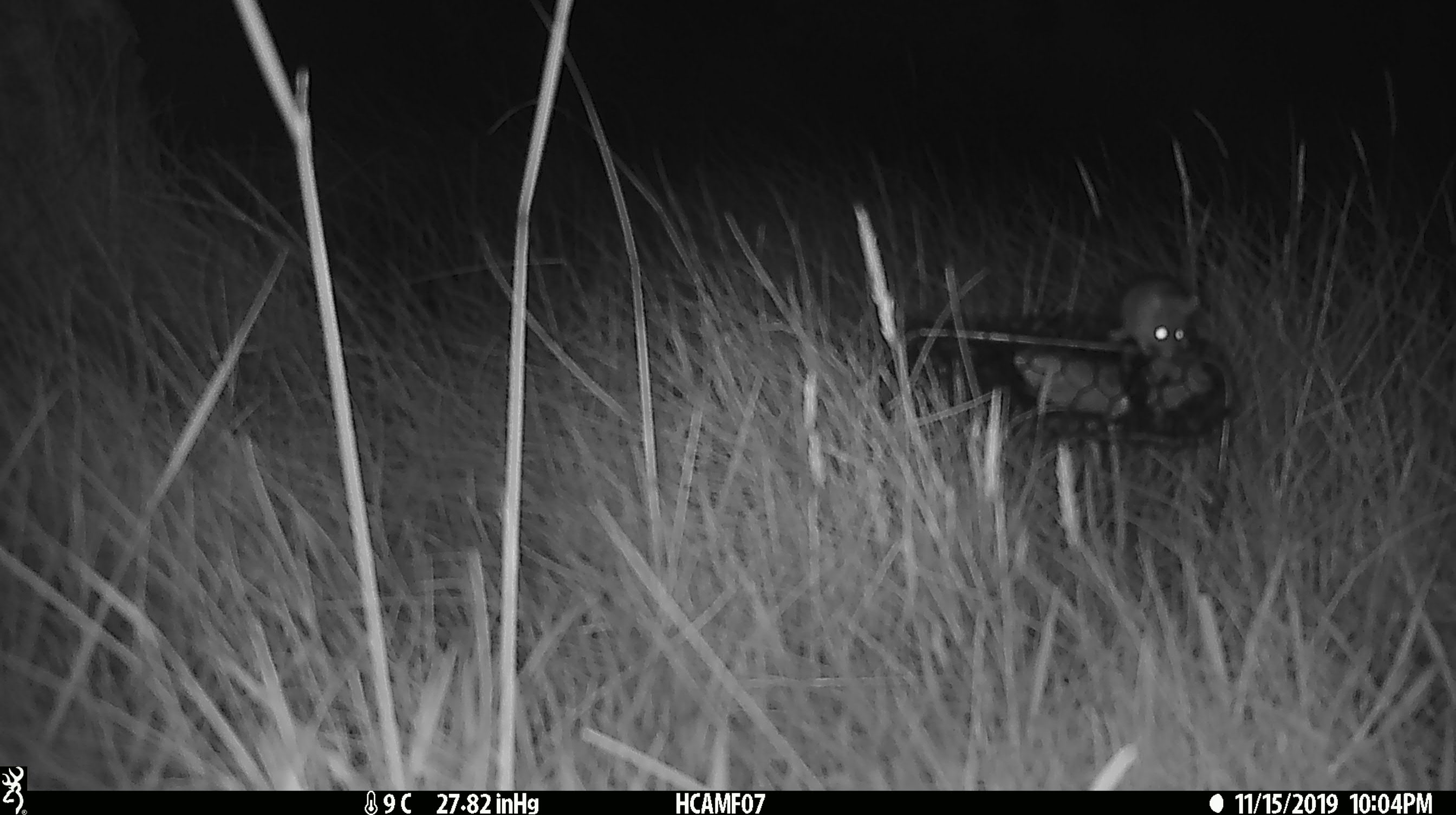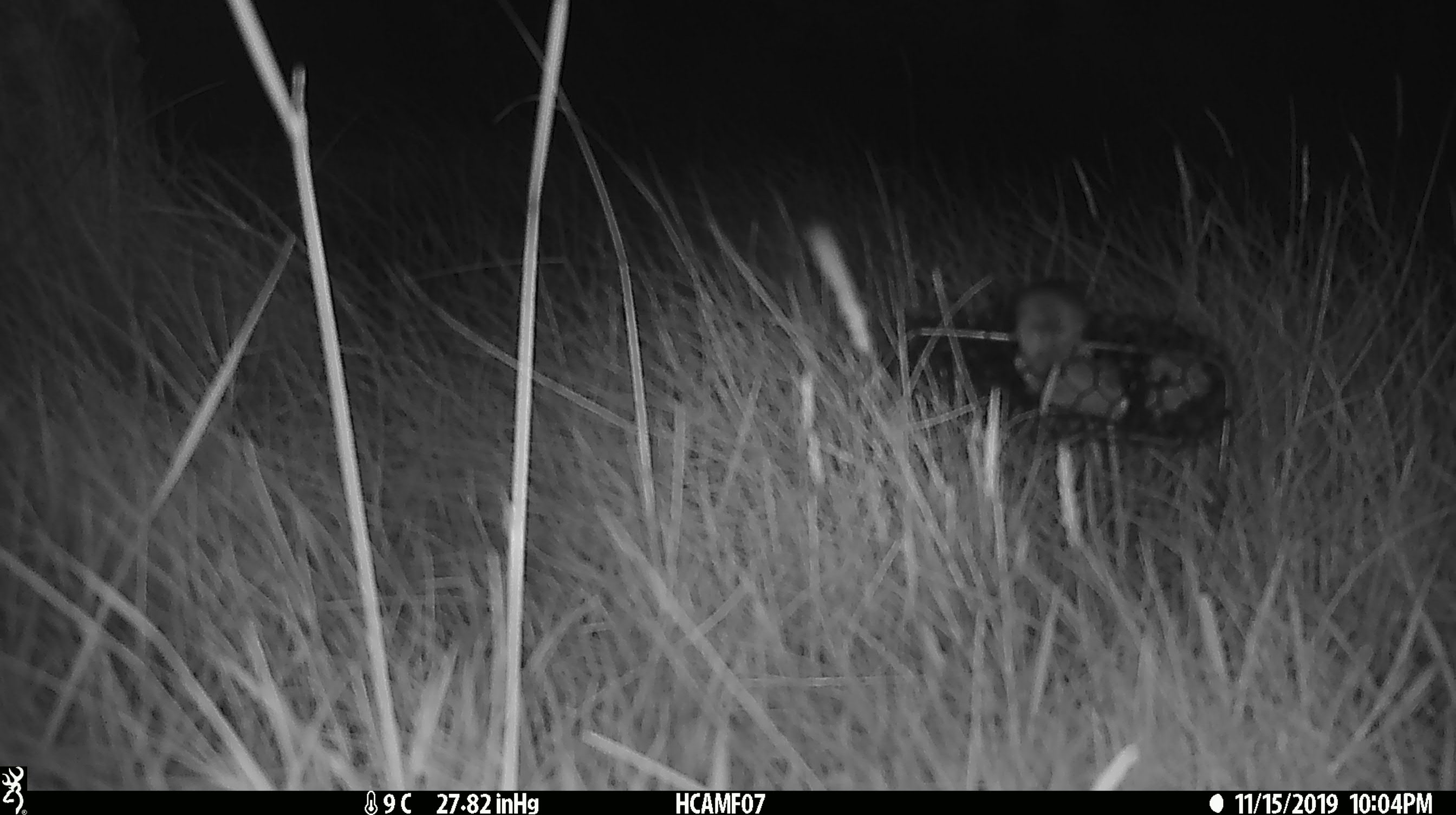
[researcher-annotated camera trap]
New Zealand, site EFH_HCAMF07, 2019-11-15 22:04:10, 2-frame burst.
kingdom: Animalia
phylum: Chordata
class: Mammalia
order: Rodentia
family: Muridae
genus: Mus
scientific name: Mus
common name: mouse